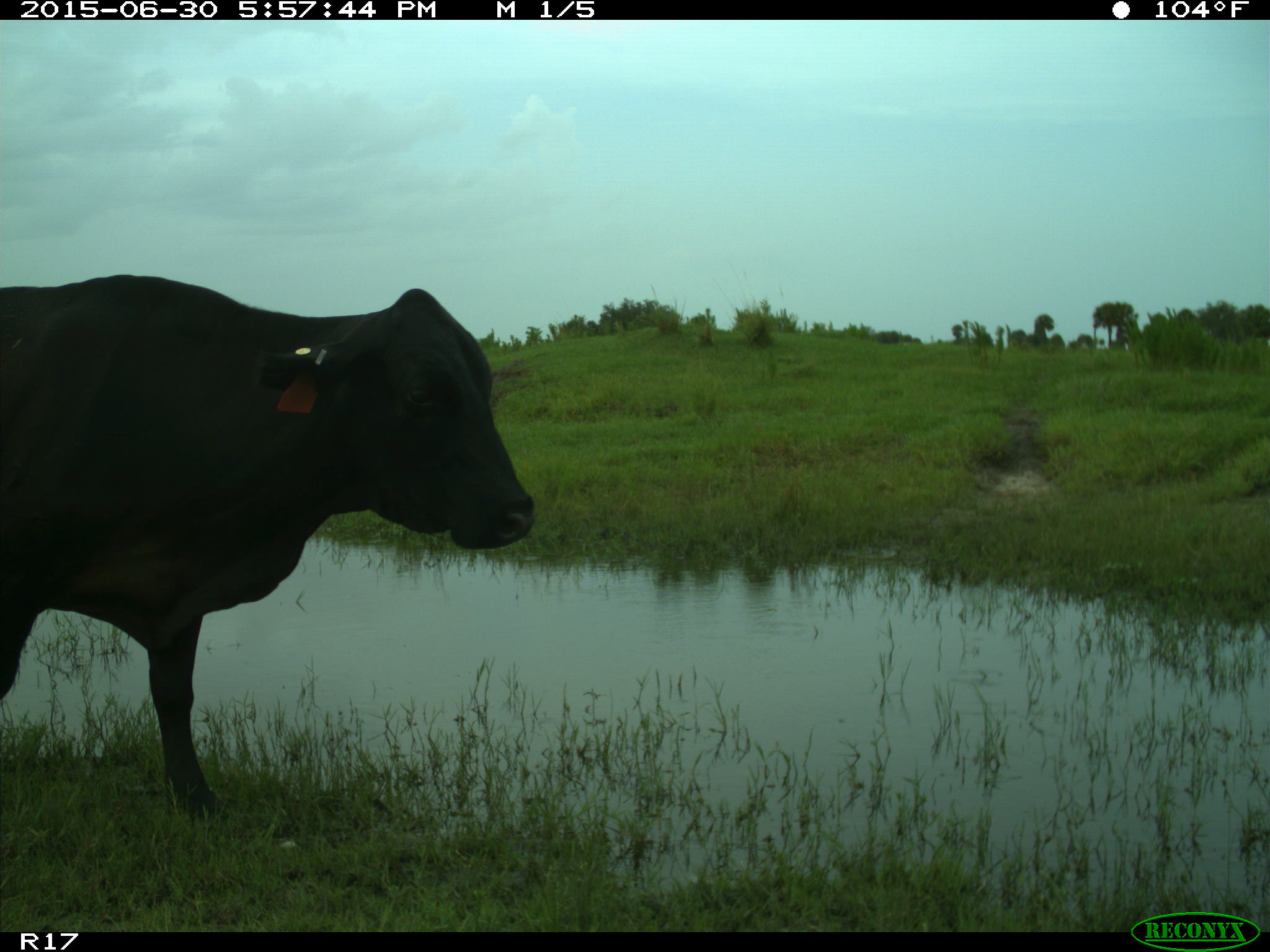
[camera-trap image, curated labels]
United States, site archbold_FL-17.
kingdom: Animalia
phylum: Chordata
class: Mammalia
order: Artiodactyla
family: Bovidae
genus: Bos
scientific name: Bos taurus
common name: domestic cow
Bos taurus (domestic cow).